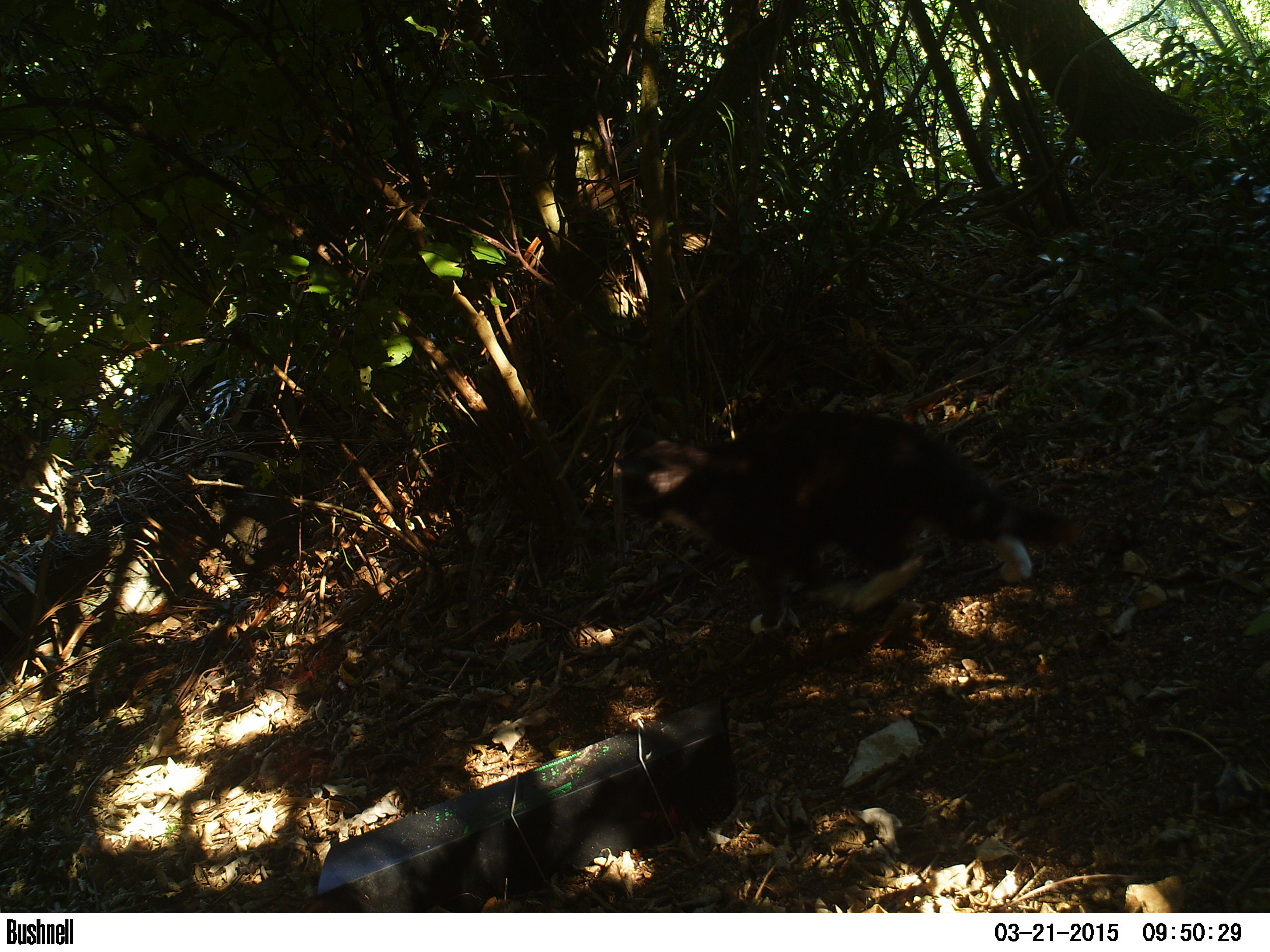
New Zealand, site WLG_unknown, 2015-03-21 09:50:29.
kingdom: Animalia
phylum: Chordata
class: Mammalia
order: Carnivora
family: Felidae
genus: Felis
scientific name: Felis catus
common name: domestic cat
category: cat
Cat (domestic cat) (Felis catus).